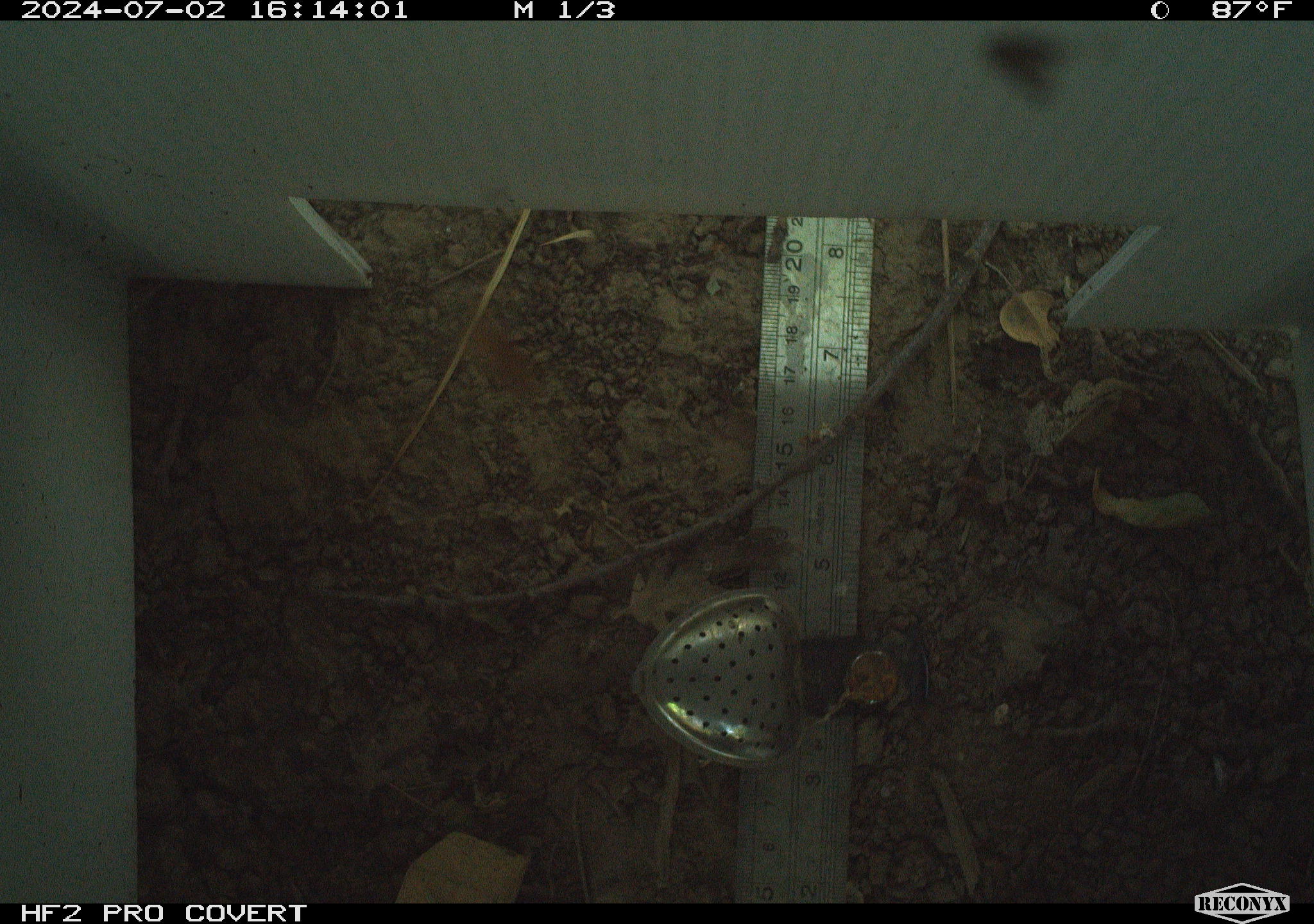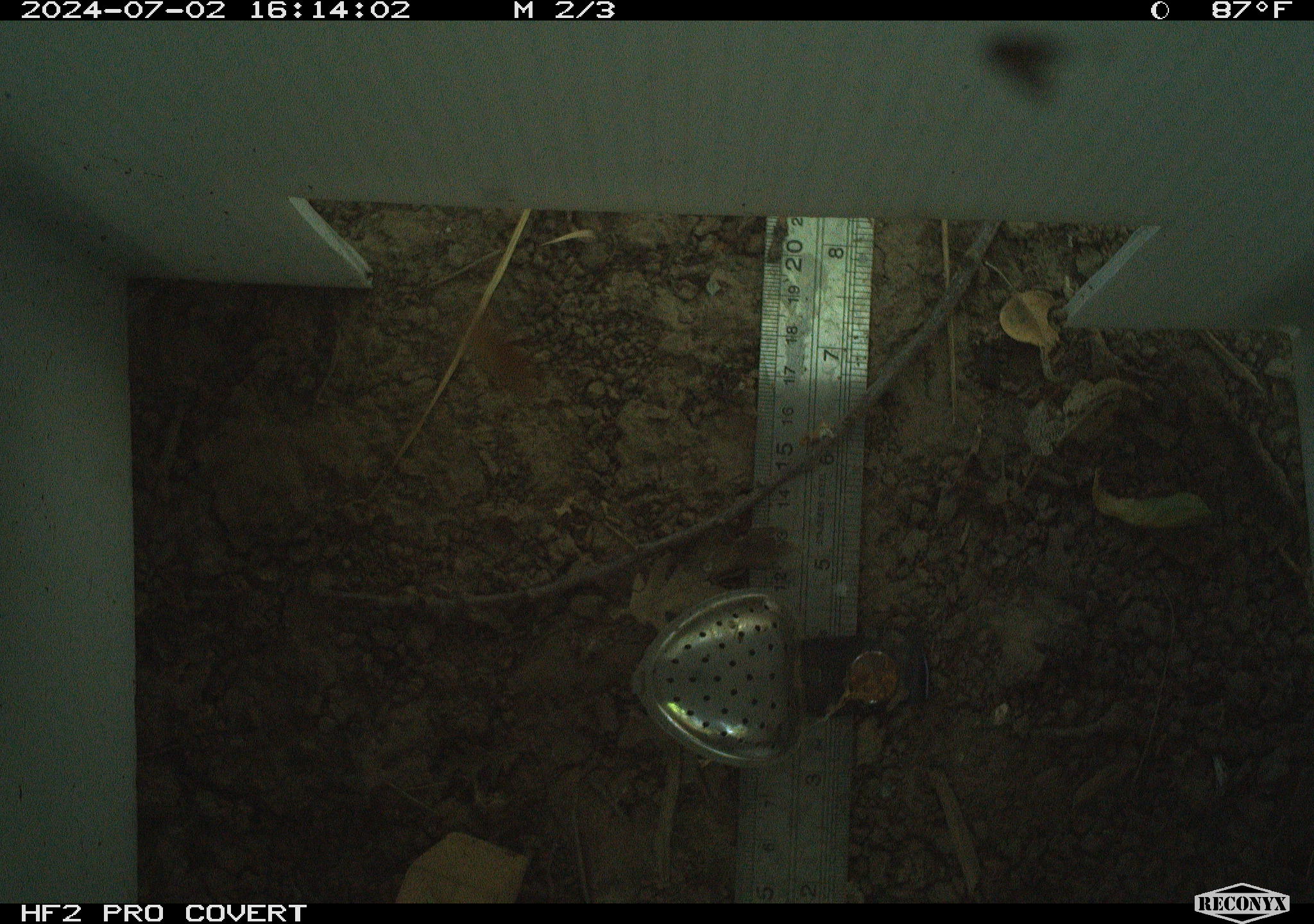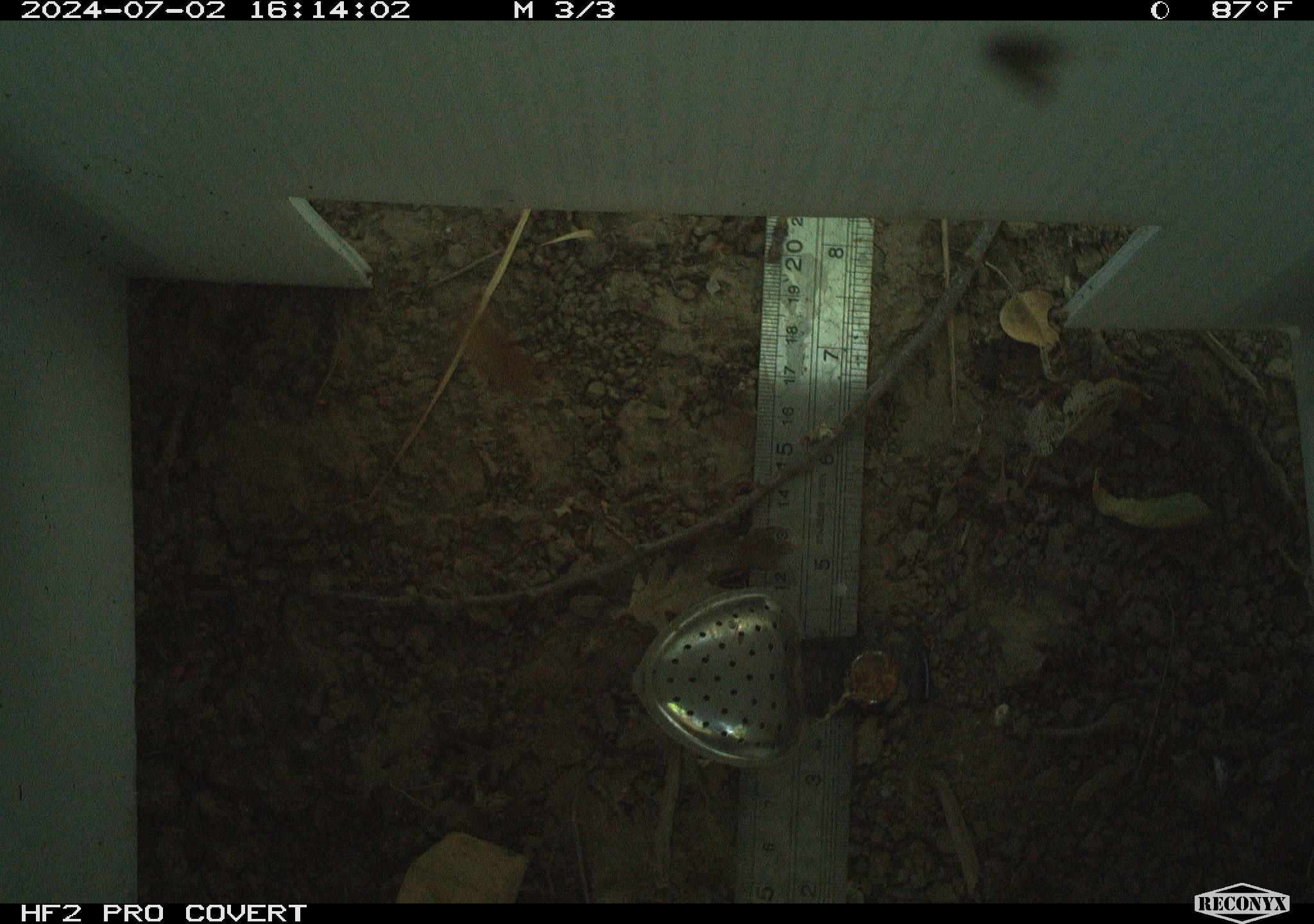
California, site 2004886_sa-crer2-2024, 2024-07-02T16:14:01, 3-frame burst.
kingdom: Animalia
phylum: Chordata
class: Aves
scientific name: Aves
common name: bird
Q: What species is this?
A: Bird (Aves).